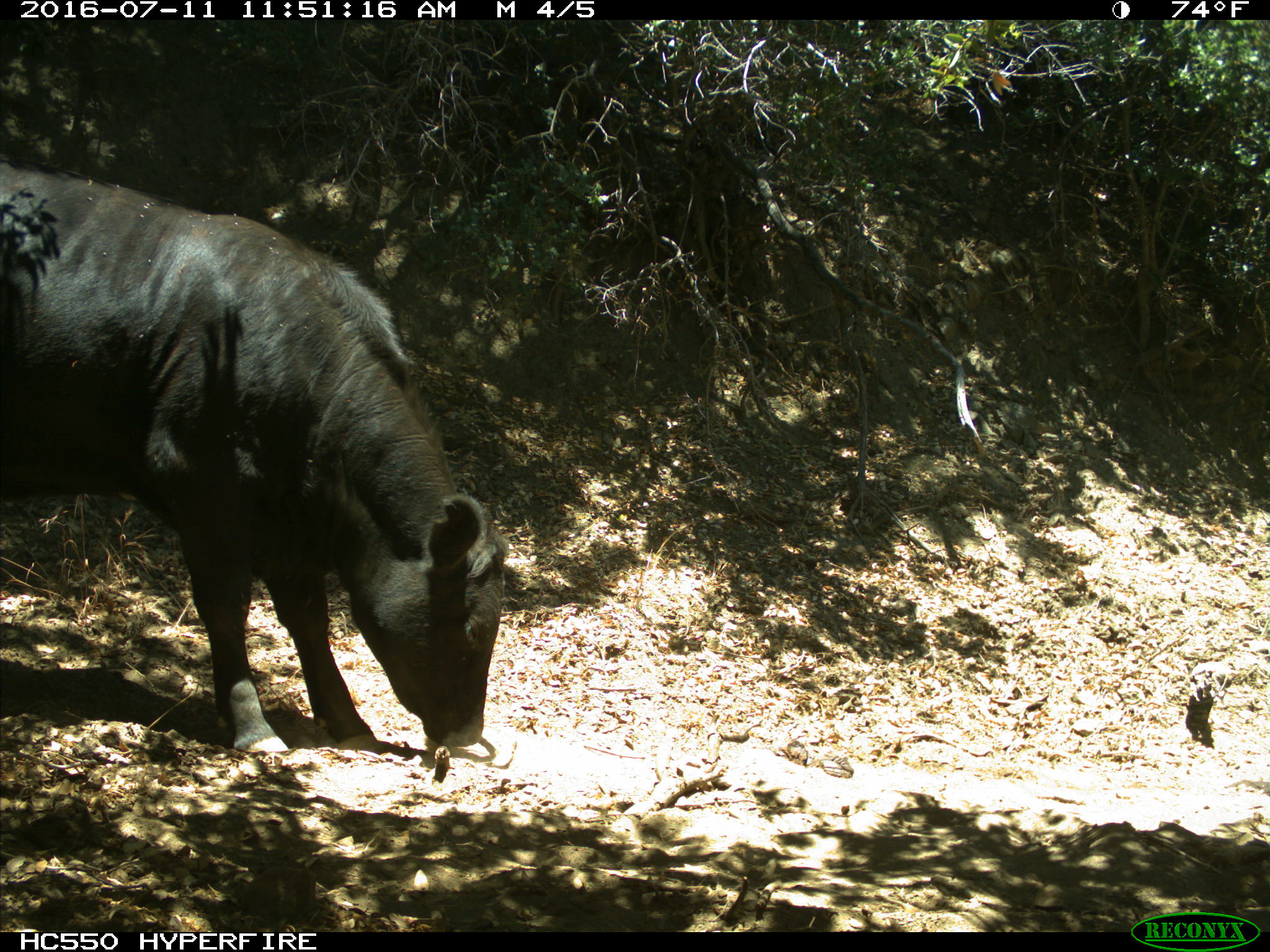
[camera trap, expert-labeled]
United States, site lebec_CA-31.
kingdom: Animalia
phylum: Chordata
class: Mammalia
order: Artiodactyla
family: Bovidae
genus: Bos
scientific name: Bos taurus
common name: domestic cow